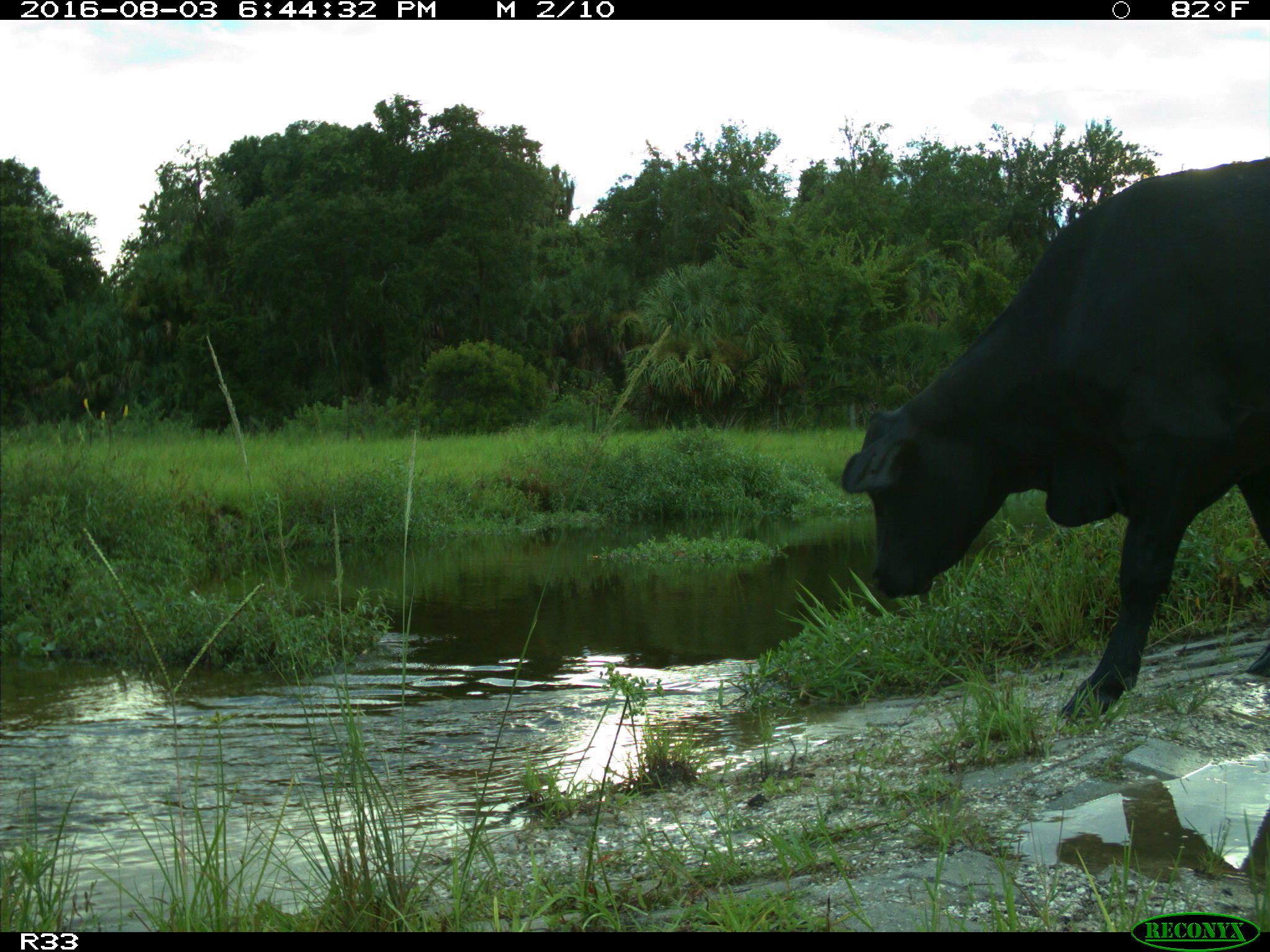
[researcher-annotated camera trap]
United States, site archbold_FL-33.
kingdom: Animalia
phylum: Chordata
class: Mammalia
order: Artiodactyla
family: Bovidae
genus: Bos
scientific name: Bos taurus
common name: domestic cow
Bos taurus (domestic cow).